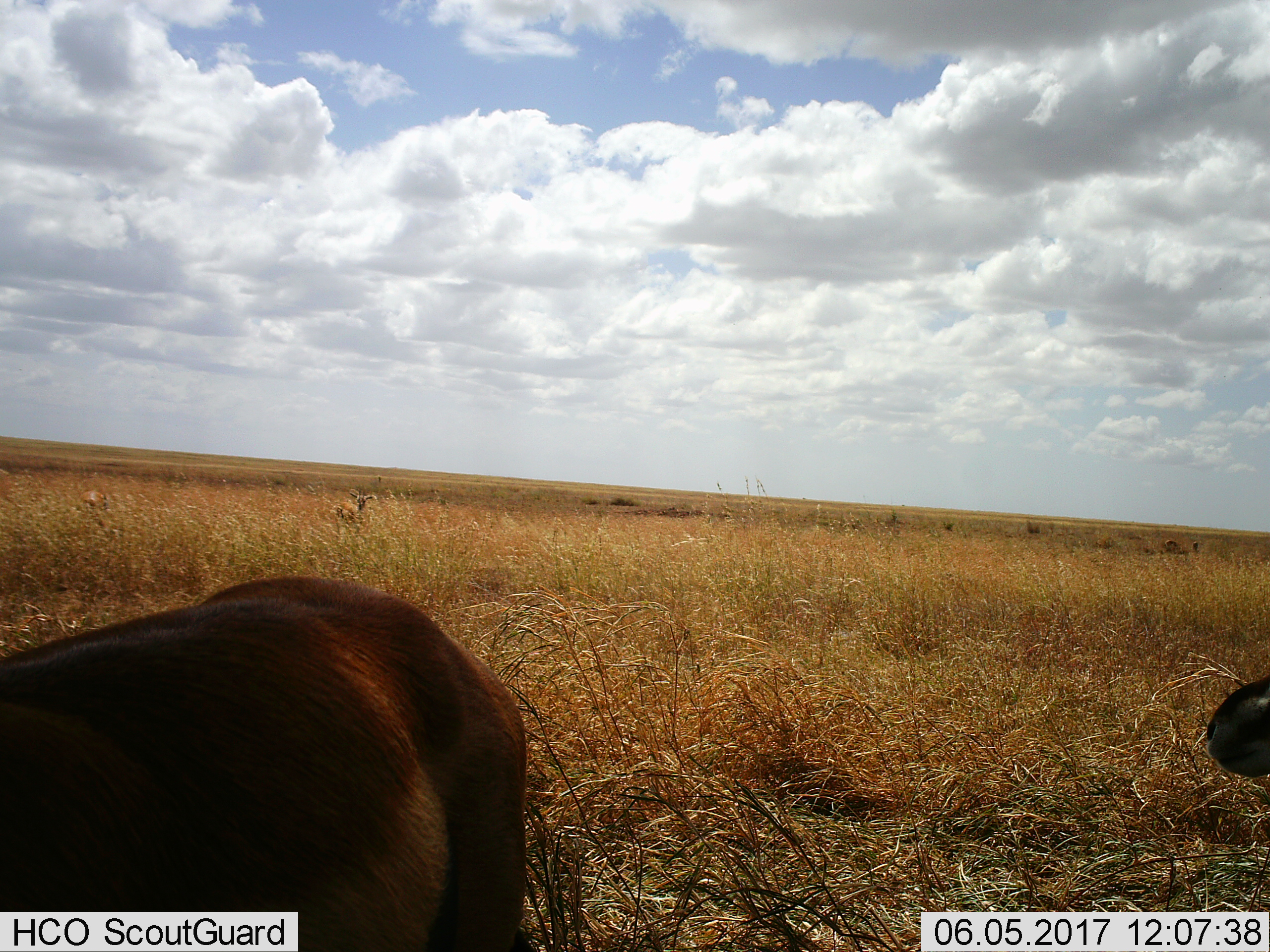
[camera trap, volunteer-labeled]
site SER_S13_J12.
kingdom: Animalia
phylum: Chordata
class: Mammalia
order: Artiodactyla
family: Bovidae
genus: Eudorcas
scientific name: Eudorcas thomsonii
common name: thomson's gazelle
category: gazellethomsons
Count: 5.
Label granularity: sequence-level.